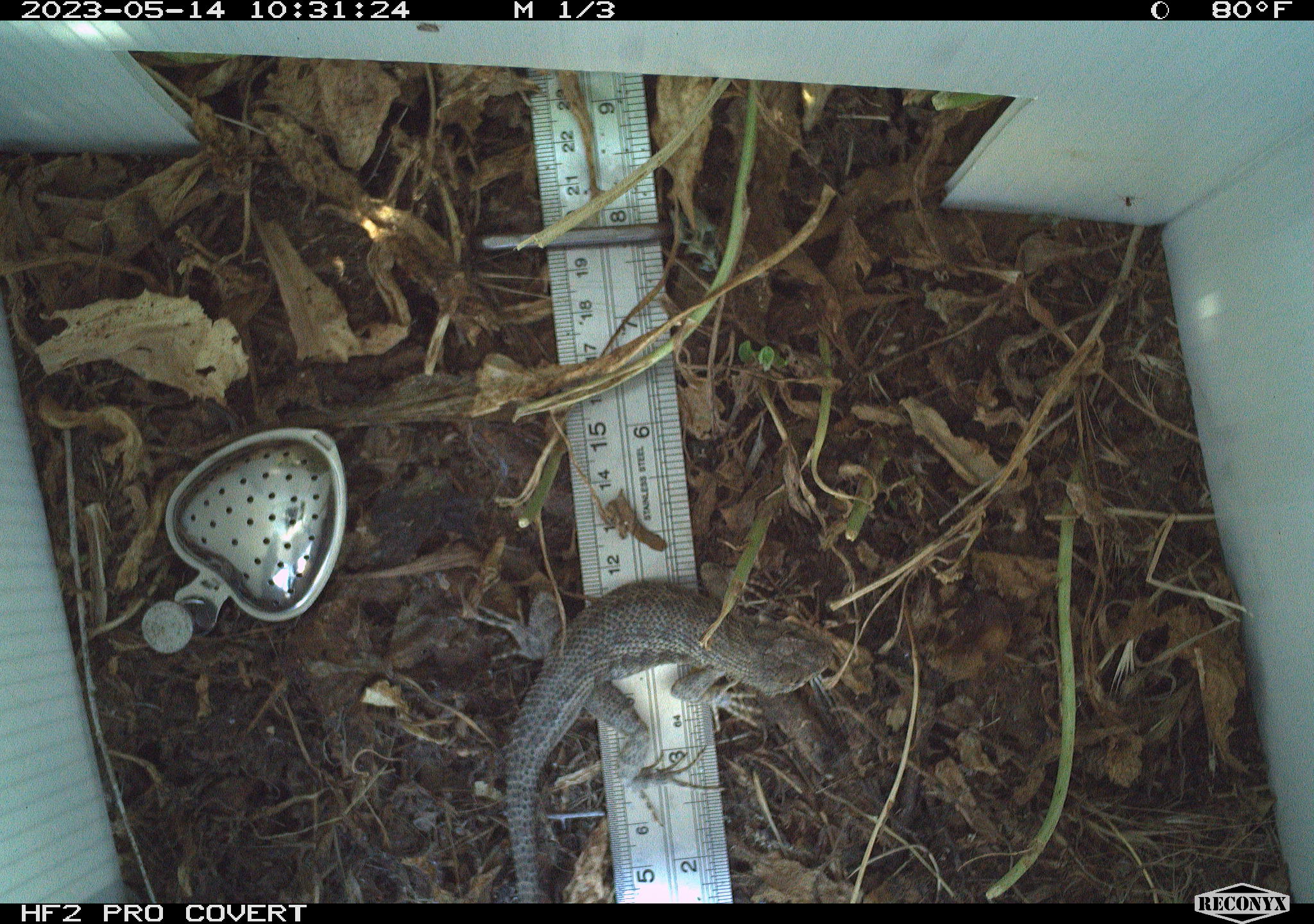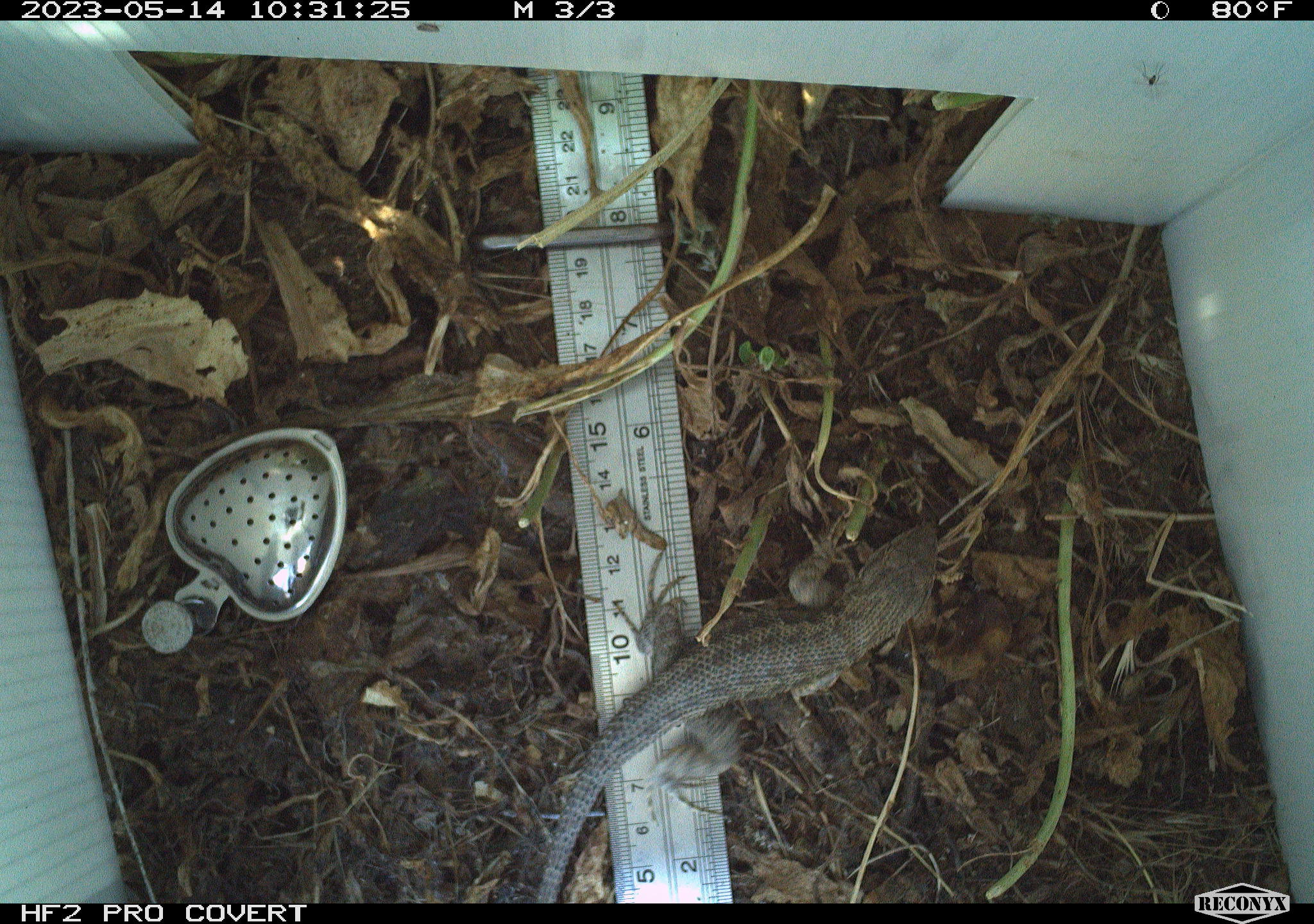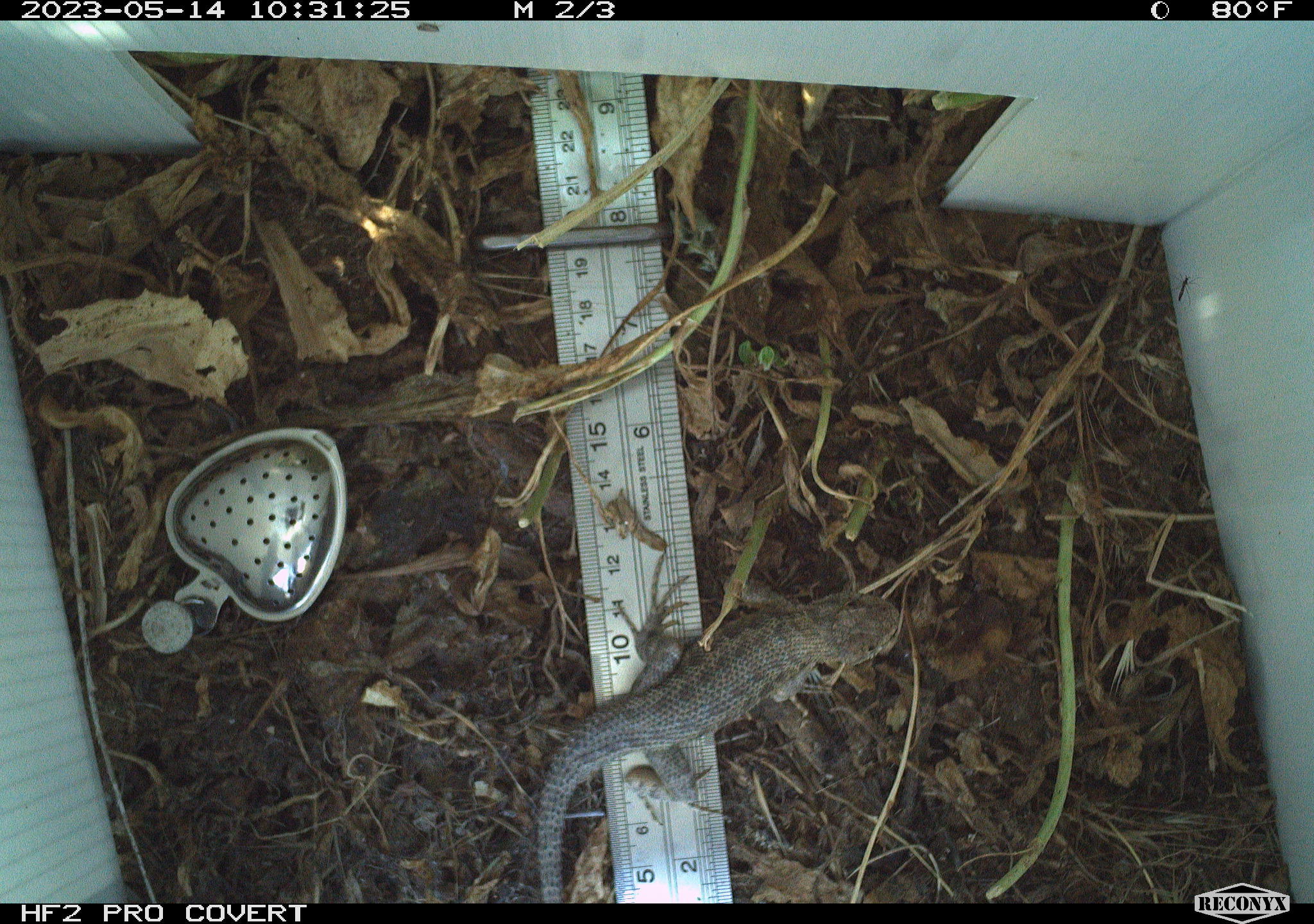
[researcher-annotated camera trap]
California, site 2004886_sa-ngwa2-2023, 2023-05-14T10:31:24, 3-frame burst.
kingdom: Animalia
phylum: Chordata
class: Reptilia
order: Squamata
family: Phrynosomatidae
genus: Uta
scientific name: Uta stansburiana elegans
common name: western side-blotched lizard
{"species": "western side-blotched lizard (Uta stansburiana elegans)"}